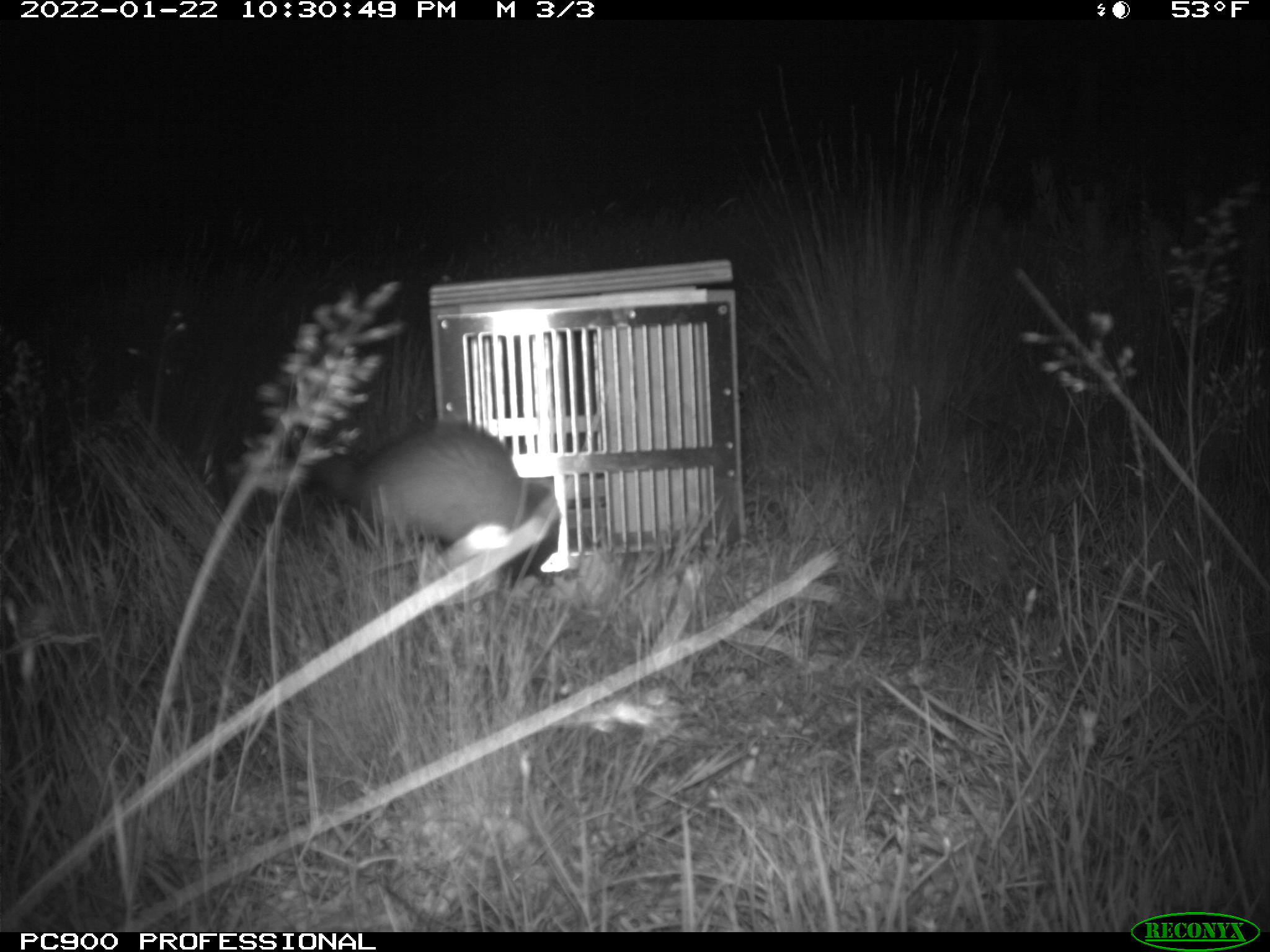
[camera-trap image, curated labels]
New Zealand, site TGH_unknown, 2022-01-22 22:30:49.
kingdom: Animalia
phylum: Chordata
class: Mammalia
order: Carnivora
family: Mustelidae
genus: Mustela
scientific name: Mustela furo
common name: ferret